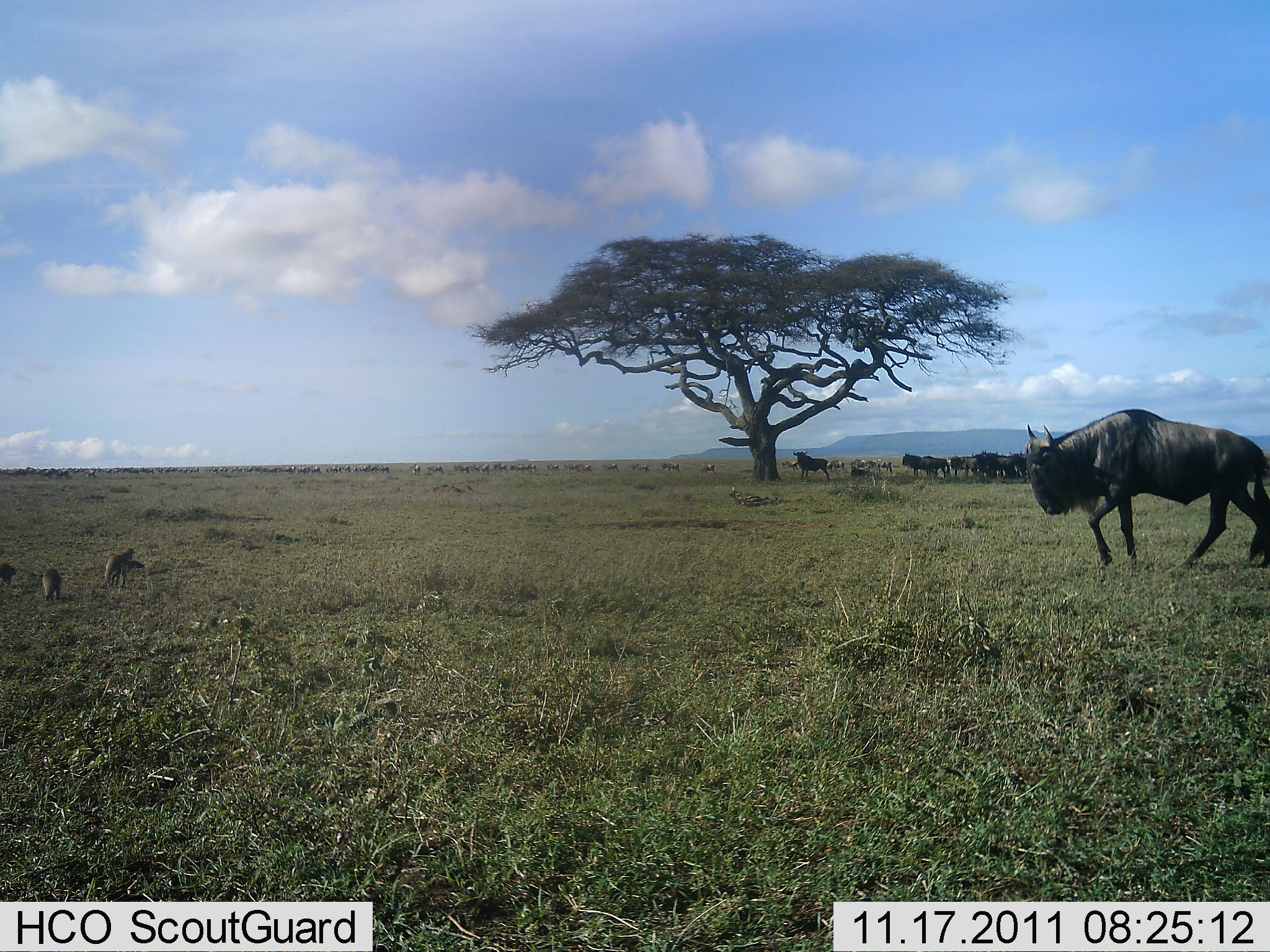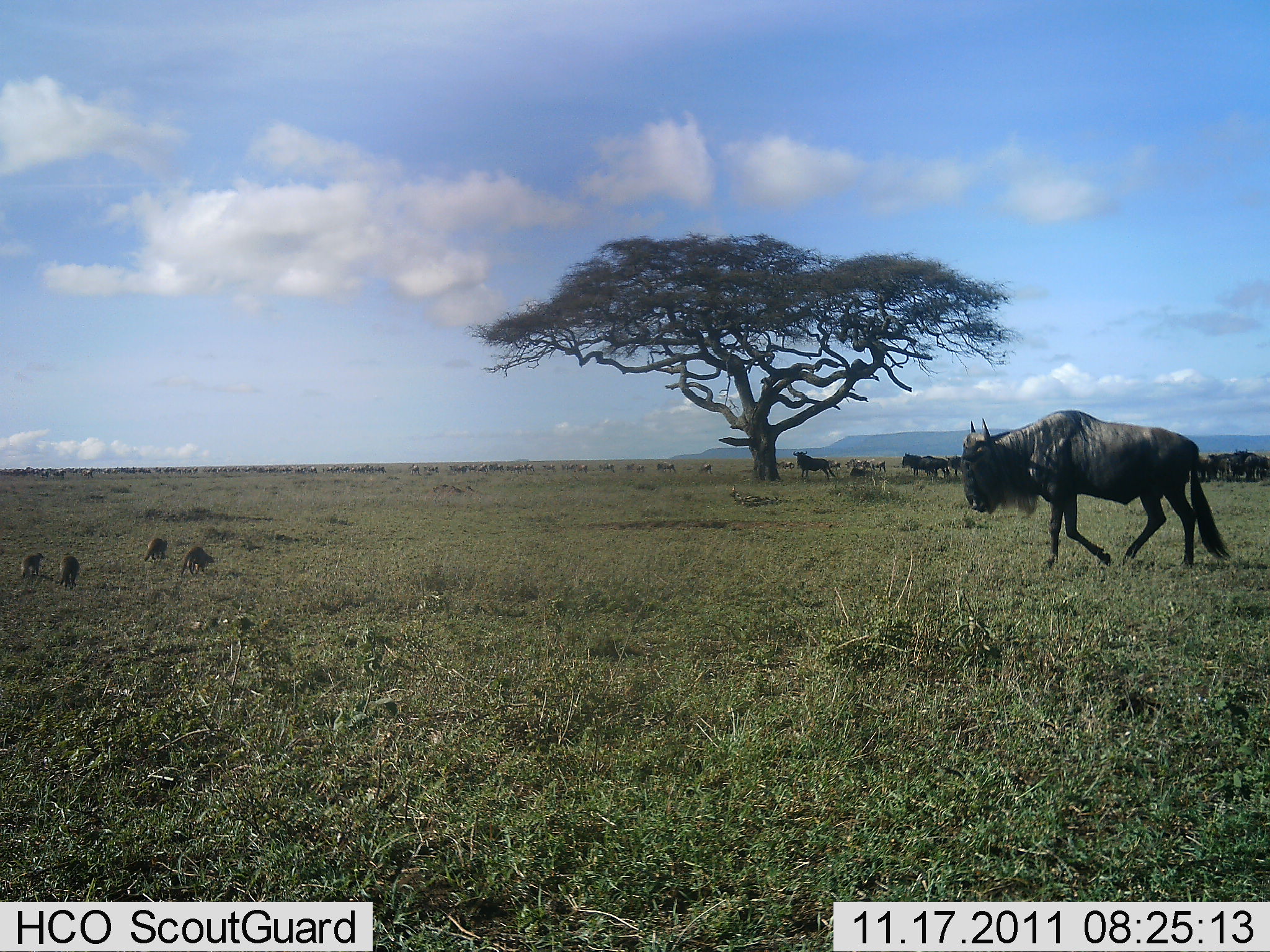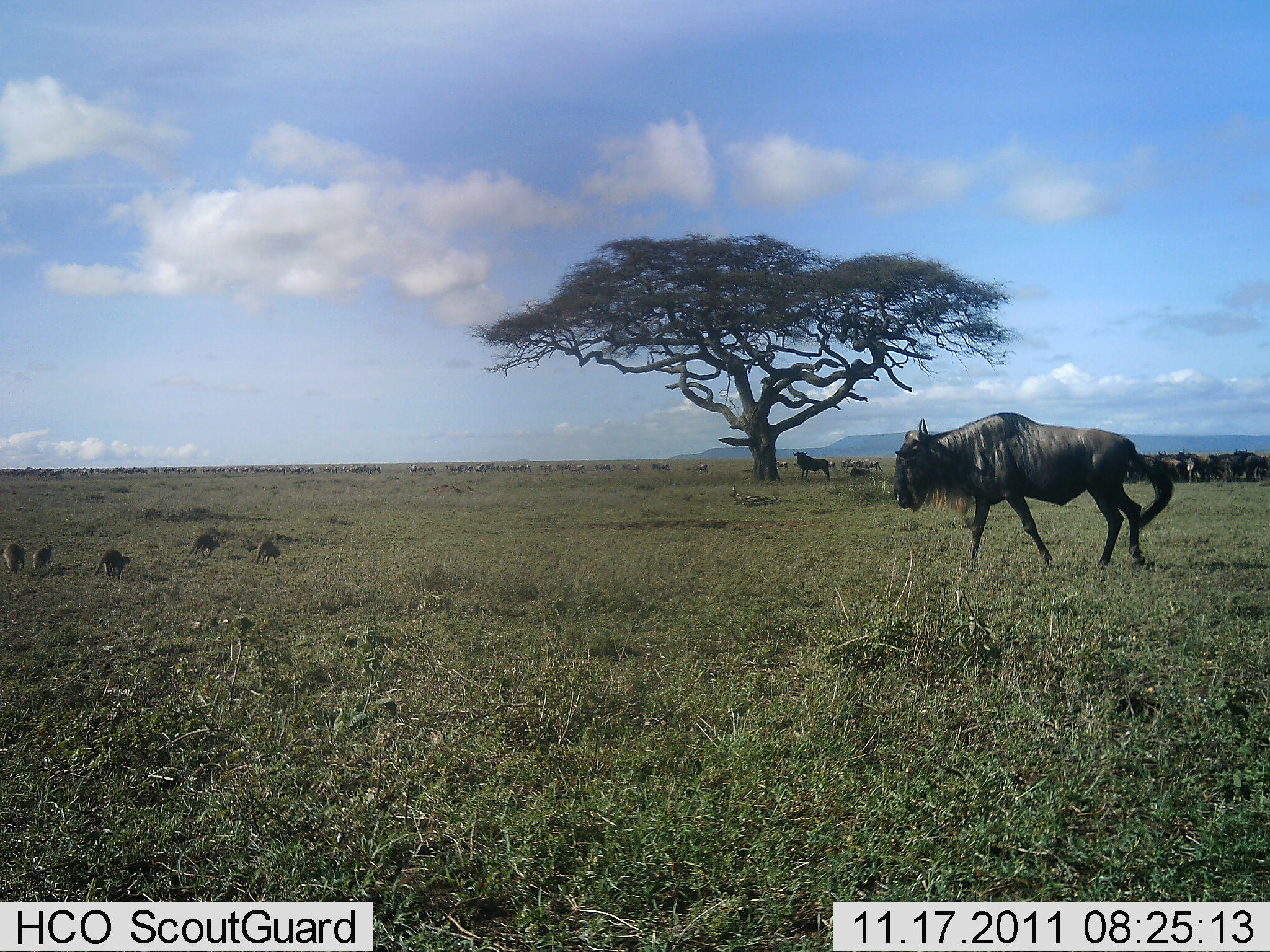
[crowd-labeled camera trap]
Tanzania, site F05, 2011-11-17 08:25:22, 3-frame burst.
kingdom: Animalia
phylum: Chordata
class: Mammalia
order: Carnivora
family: Herpestidae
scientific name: Herpestidae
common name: mongoose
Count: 5.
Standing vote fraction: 0%.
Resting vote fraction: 0%.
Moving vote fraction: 100%.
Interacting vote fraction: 0%.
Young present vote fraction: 0%.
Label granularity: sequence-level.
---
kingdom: Animalia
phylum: Chordata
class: Mammalia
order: Artiodactyla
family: Bovidae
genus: Connochaetes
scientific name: Connochaetes taurinus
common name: blue wildebeest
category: wildebeest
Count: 11-50.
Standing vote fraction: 62%.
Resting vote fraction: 6%.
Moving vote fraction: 94%.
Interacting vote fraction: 6%.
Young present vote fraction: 6%.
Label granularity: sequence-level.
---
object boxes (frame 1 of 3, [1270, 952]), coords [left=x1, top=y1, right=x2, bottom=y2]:
animal: [left=1024, top=405, right=1270, bottom=569]; [left=102, top=547, right=136, bottom=586]; [left=41, top=563, right=64, bottom=605]; [left=109, top=560, right=145, bottom=584]; [left=0, top=562, right=19, bottom=591]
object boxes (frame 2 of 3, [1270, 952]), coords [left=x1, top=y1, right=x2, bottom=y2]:
animal: [left=958, top=407, right=1230, bottom=570]; [left=177, top=545, right=216, bottom=577]; [left=792, top=450, right=830, bottom=481]; [left=58, top=555, right=81, bottom=589]; [left=20, top=552, right=43, bottom=580]; [left=143, top=537, right=168, bottom=561]; [left=777, top=461, right=794, bottom=470]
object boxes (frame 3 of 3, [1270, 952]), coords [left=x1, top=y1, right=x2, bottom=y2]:
animal: [left=891, top=409, right=1175, bottom=574]; [left=91, top=547, right=131, bottom=581]; [left=183, top=533, right=221, bottom=562]; [left=253, top=537, right=282, bottom=567]; [left=2, top=541, right=26, bottom=573]; [left=33, top=543, right=53, bottom=573]